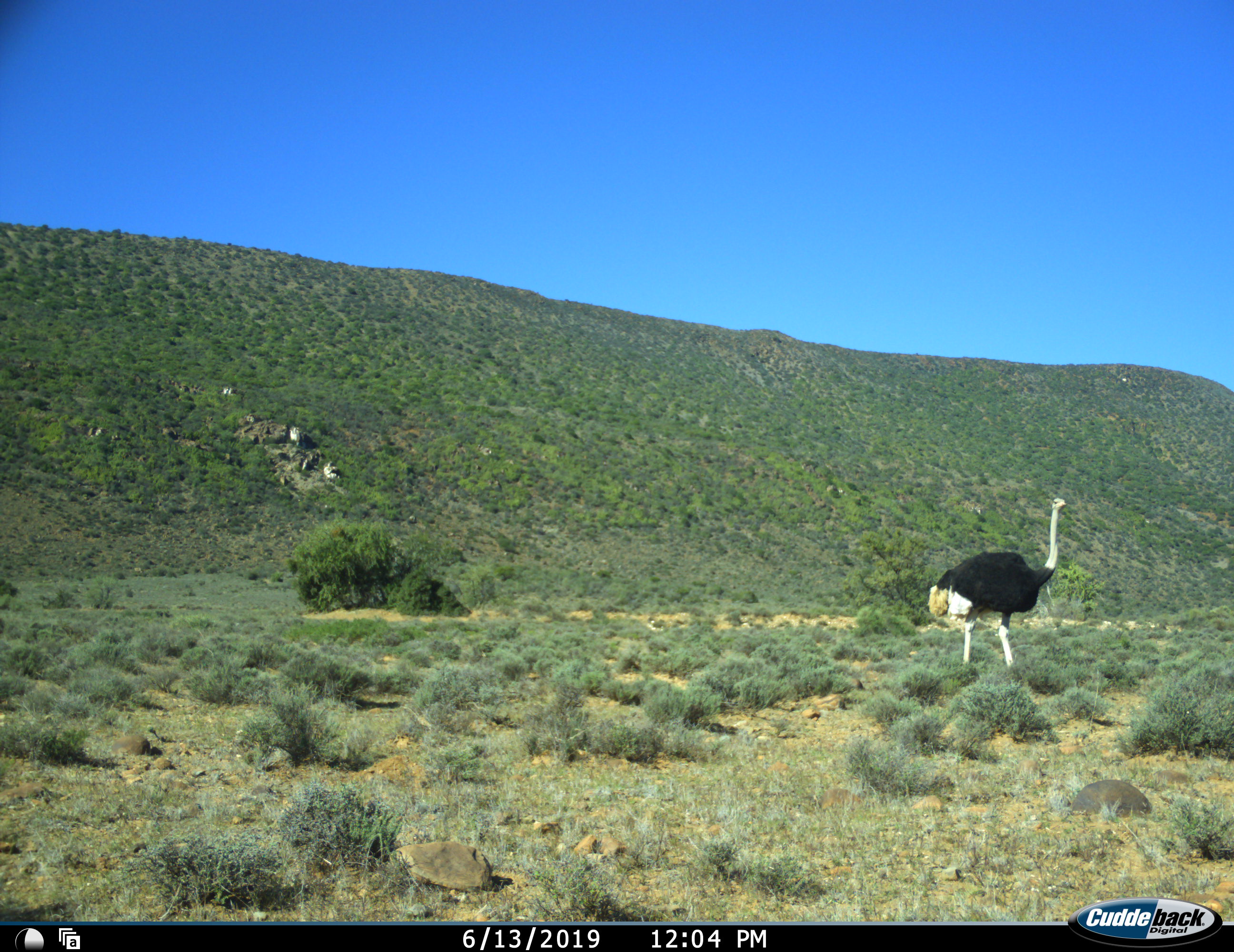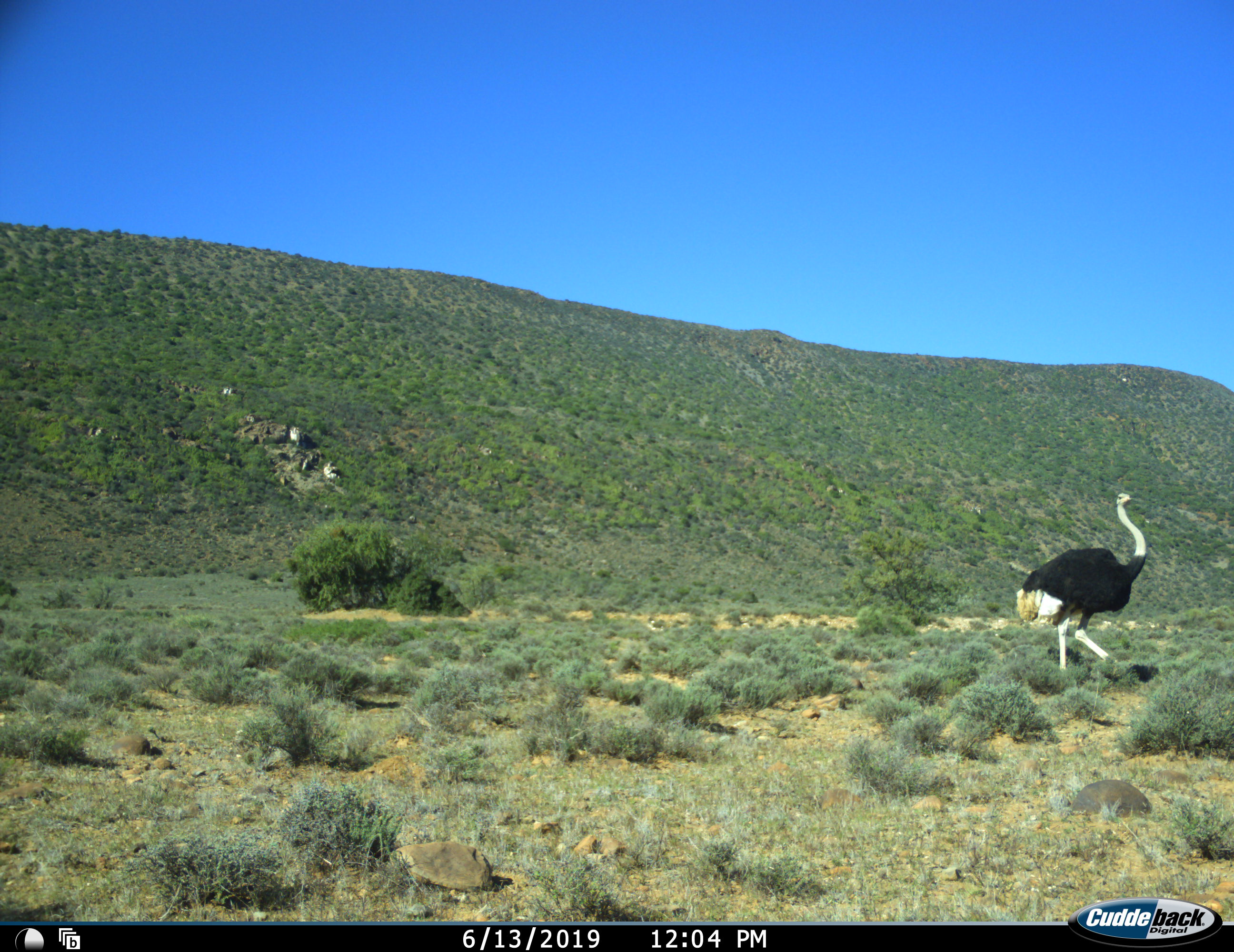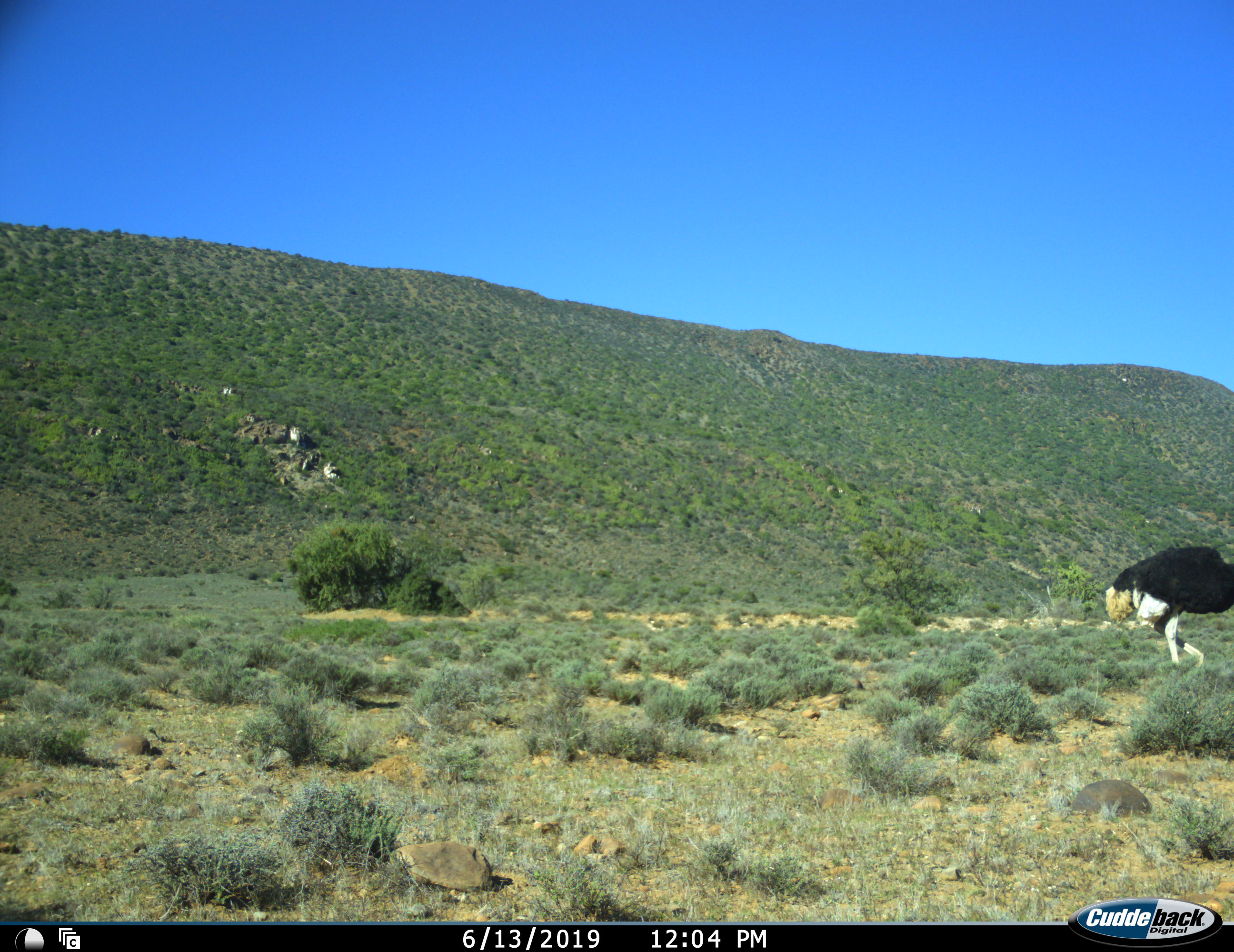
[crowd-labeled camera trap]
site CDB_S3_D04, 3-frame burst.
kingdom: Animalia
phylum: Chordata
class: Aves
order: Struthioniformes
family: Struthionidae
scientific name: Struthionidae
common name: ostrich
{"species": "ostrich (Struthionidae)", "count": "1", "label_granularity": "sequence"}